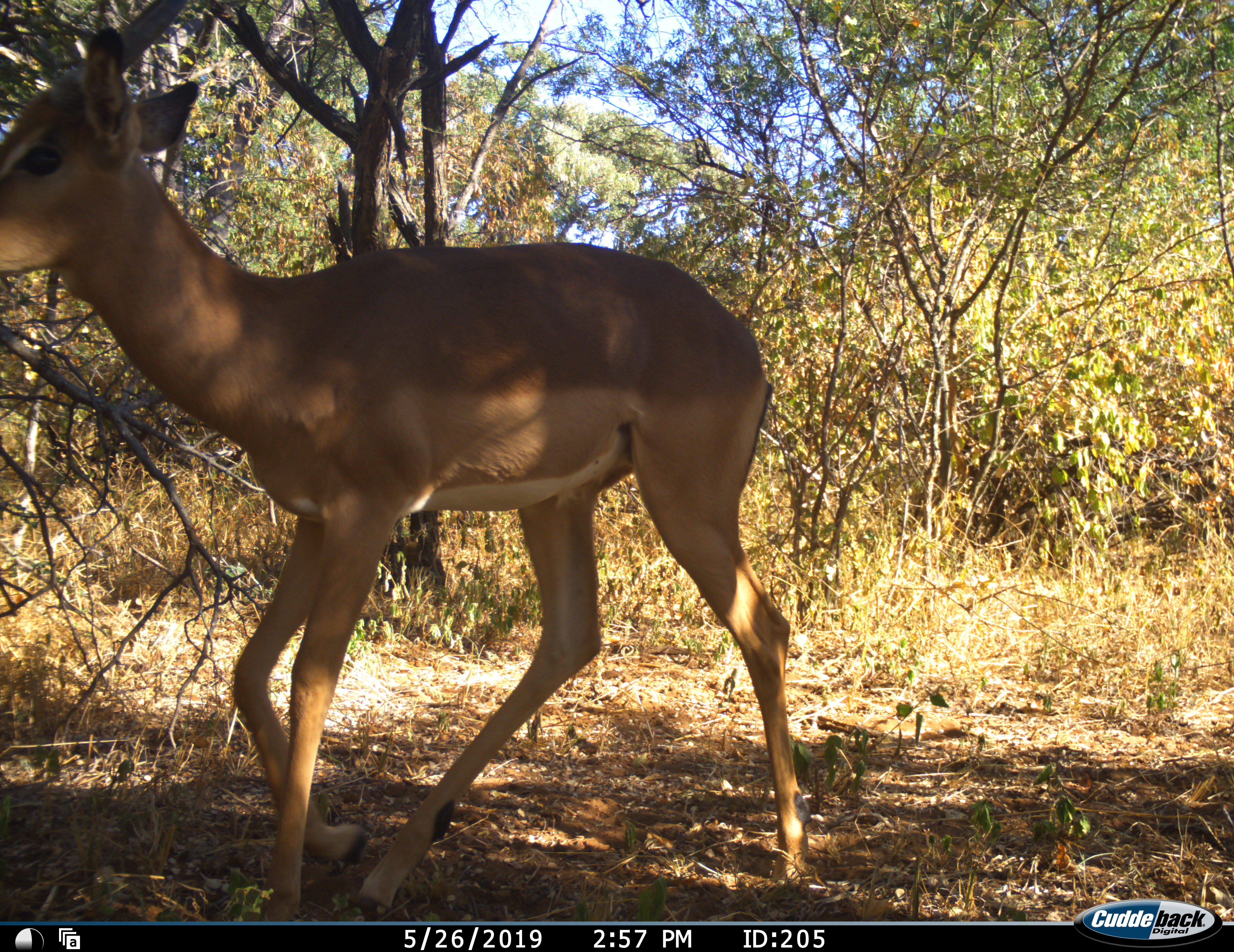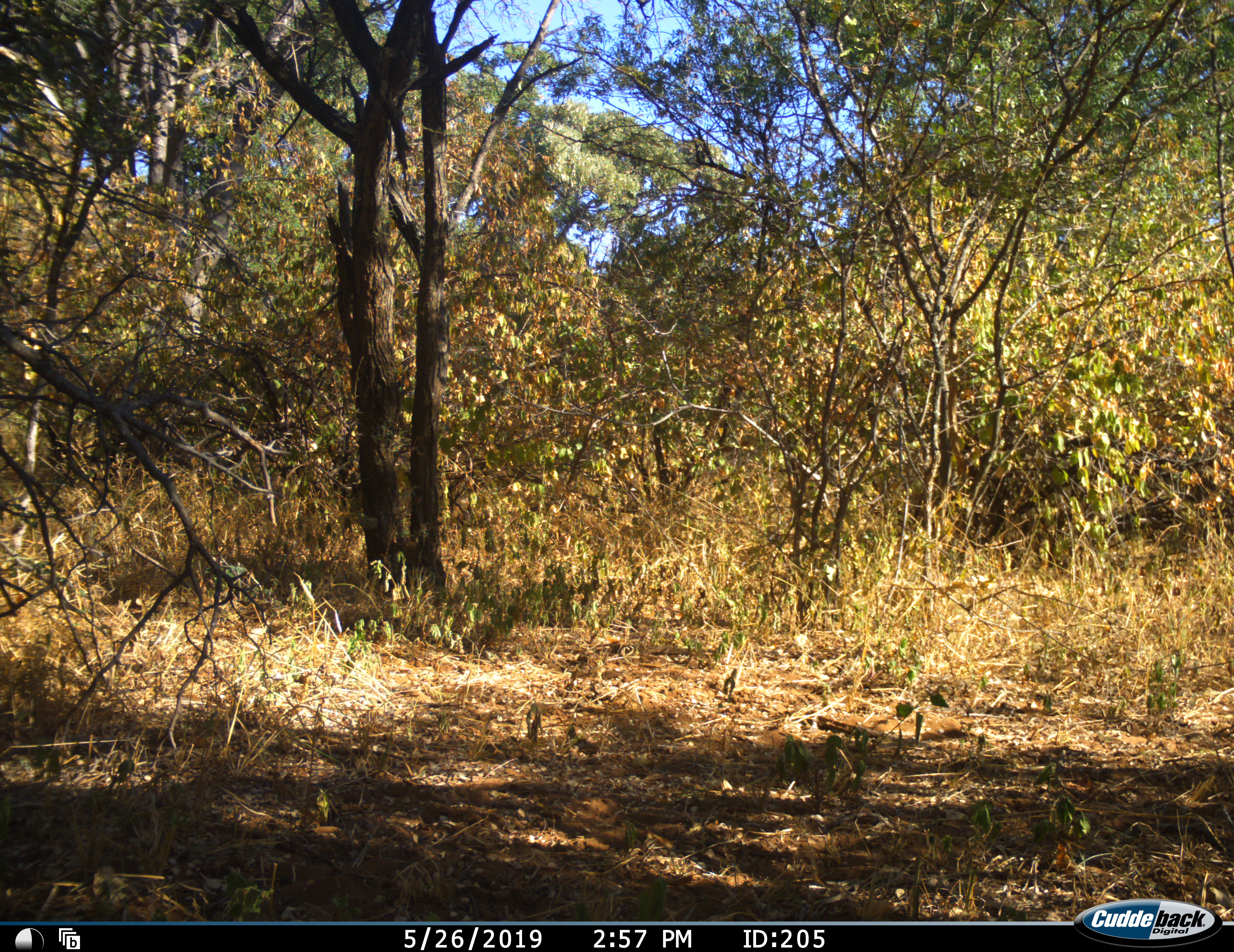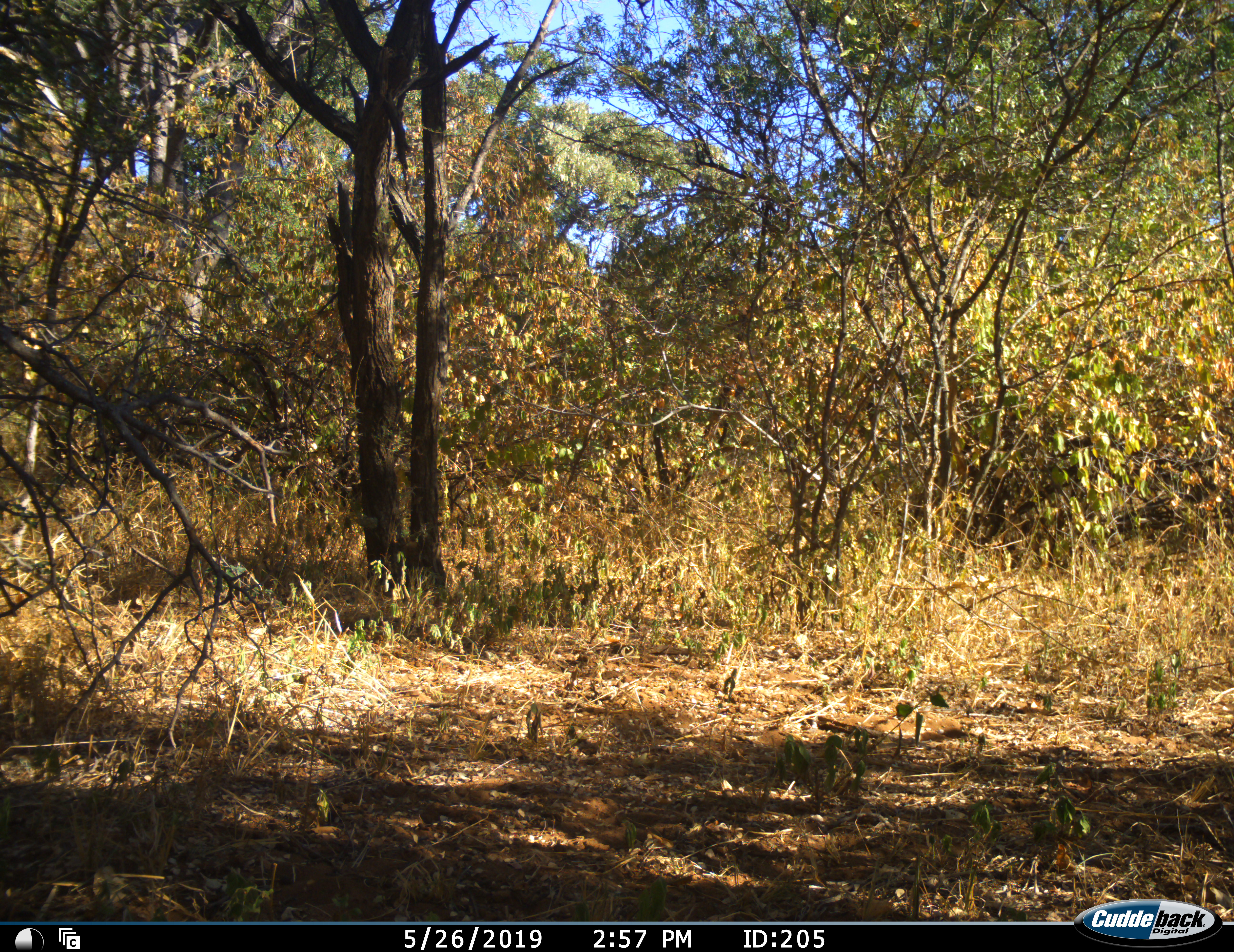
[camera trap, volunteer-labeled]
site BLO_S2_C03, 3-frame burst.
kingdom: Animalia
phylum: Chordata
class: Mammalia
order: Artiodactyla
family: Bovidae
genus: Aepyceros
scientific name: Aepyceros melampus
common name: impala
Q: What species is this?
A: Impala (Aepyceros melampus).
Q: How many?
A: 1.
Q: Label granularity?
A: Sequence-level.